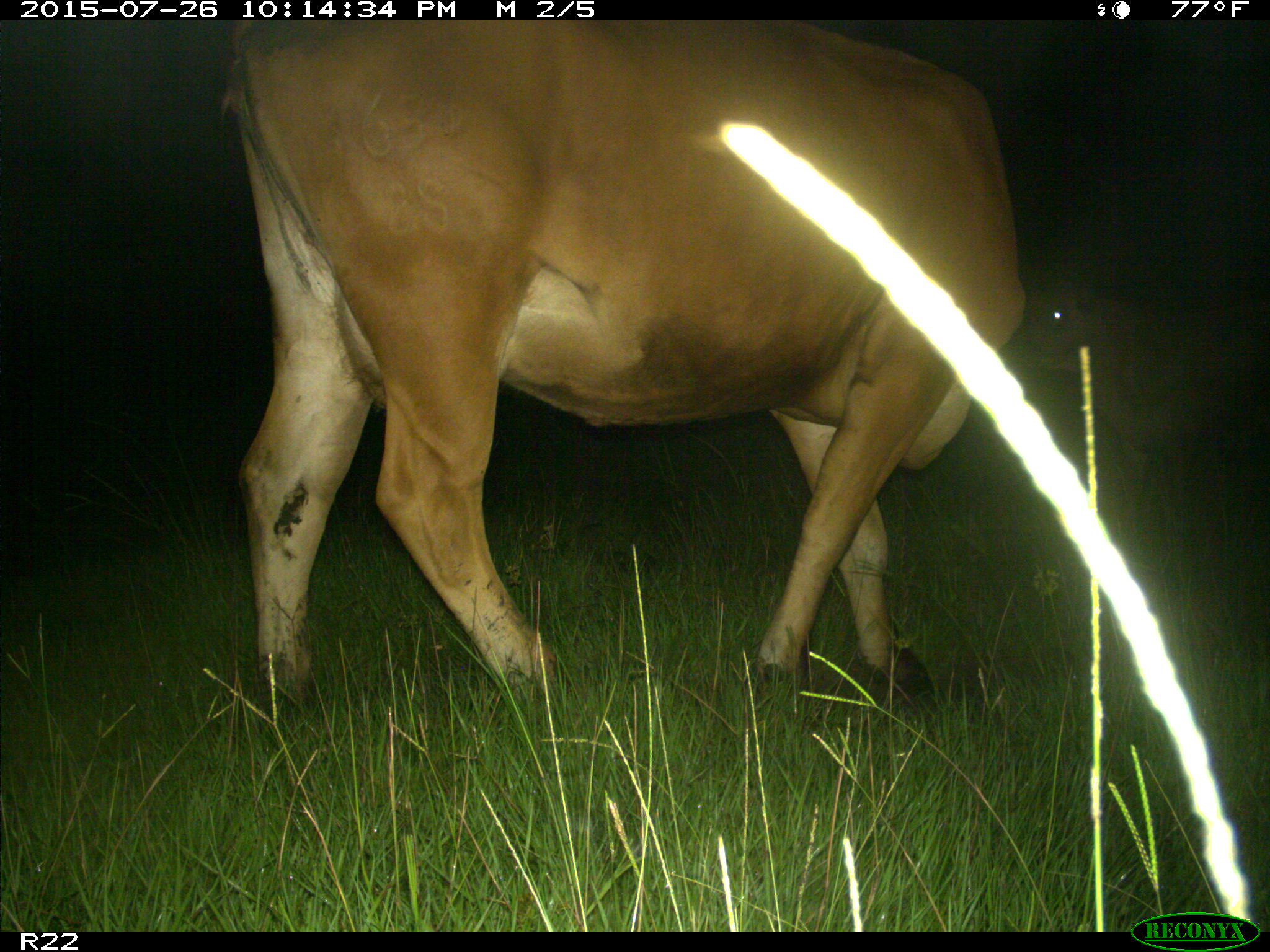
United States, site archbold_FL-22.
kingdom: Animalia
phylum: Chordata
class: Mammalia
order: Artiodactyla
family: Bovidae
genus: Bos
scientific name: Bos taurus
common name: domestic cow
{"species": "Bos taurus (domestic cow)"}